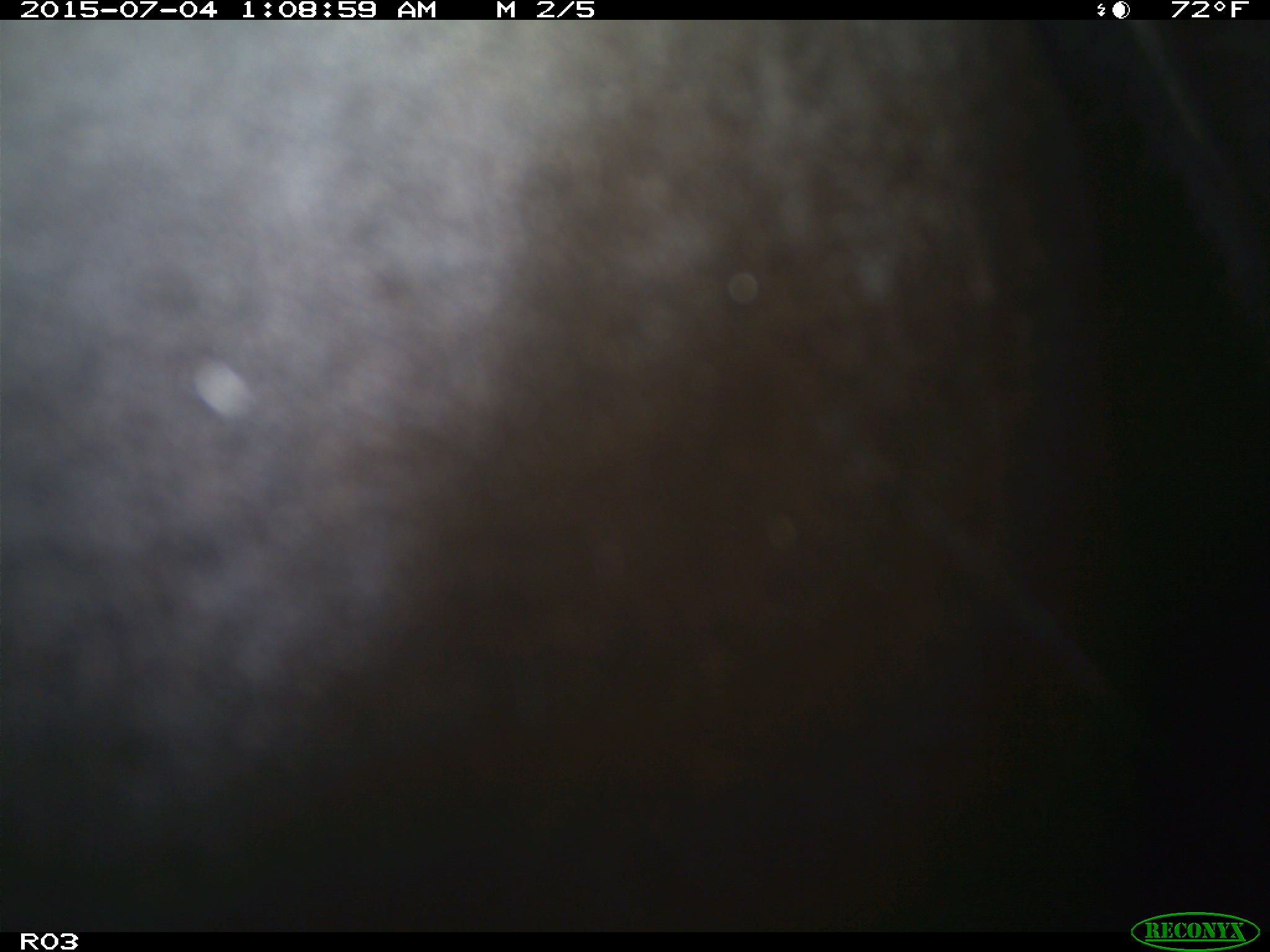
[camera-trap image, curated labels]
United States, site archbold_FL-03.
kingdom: Animalia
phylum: Chordata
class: Mammalia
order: Artiodactyla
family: Bovidae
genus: Bos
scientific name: Bos taurus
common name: domestic cow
Bos taurus (domestic cow).